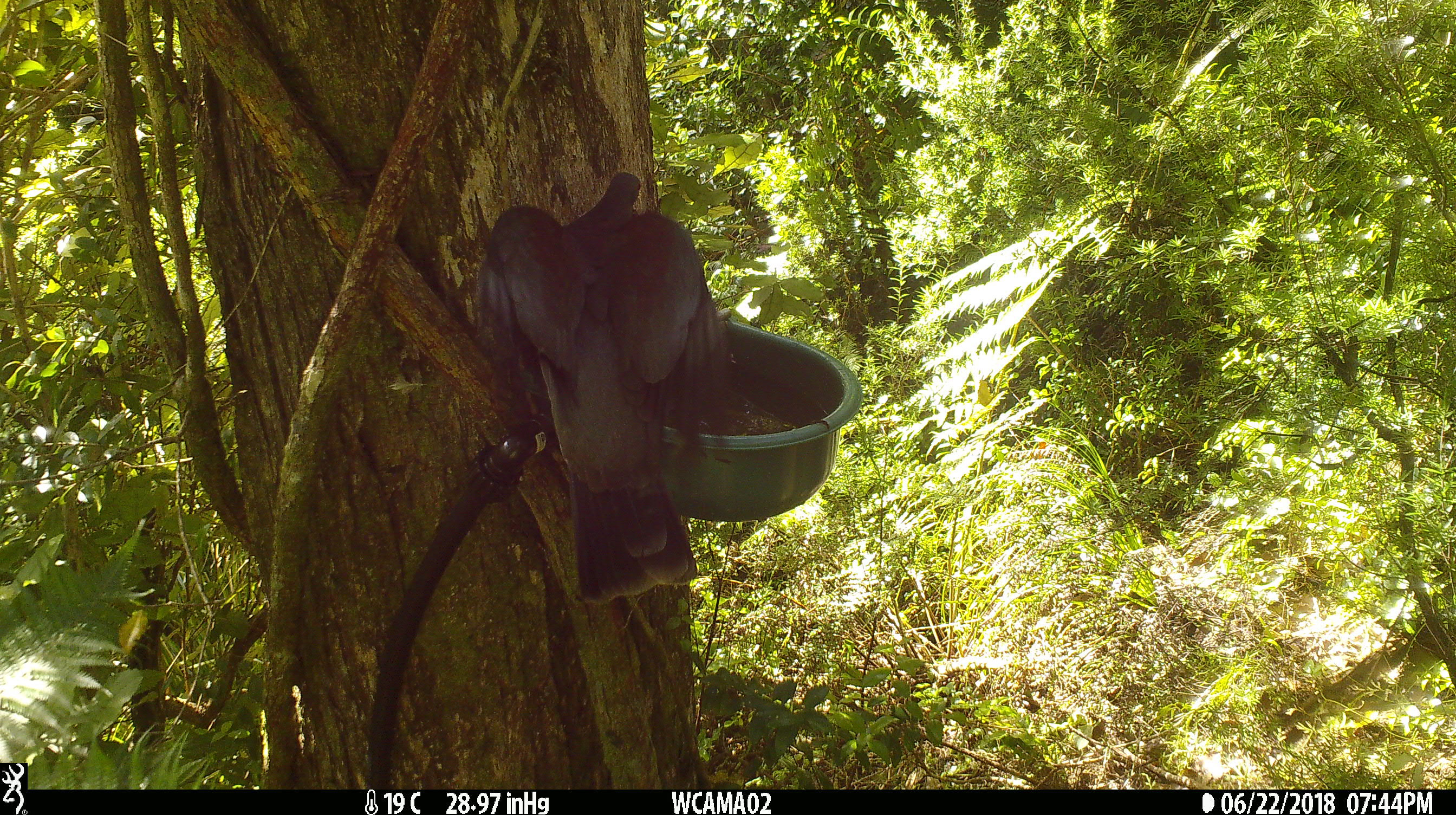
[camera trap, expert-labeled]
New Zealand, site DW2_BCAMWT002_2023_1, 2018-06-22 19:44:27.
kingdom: Animalia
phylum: Chordata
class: Aves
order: Columbiformes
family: Columbidae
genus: Hemiphaga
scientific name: Hemiphaga novaeseelandiae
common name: new zealand pigeon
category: kereru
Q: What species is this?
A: Kereru (new zealand pigeon) (Hemiphaga novaeseelandiae).